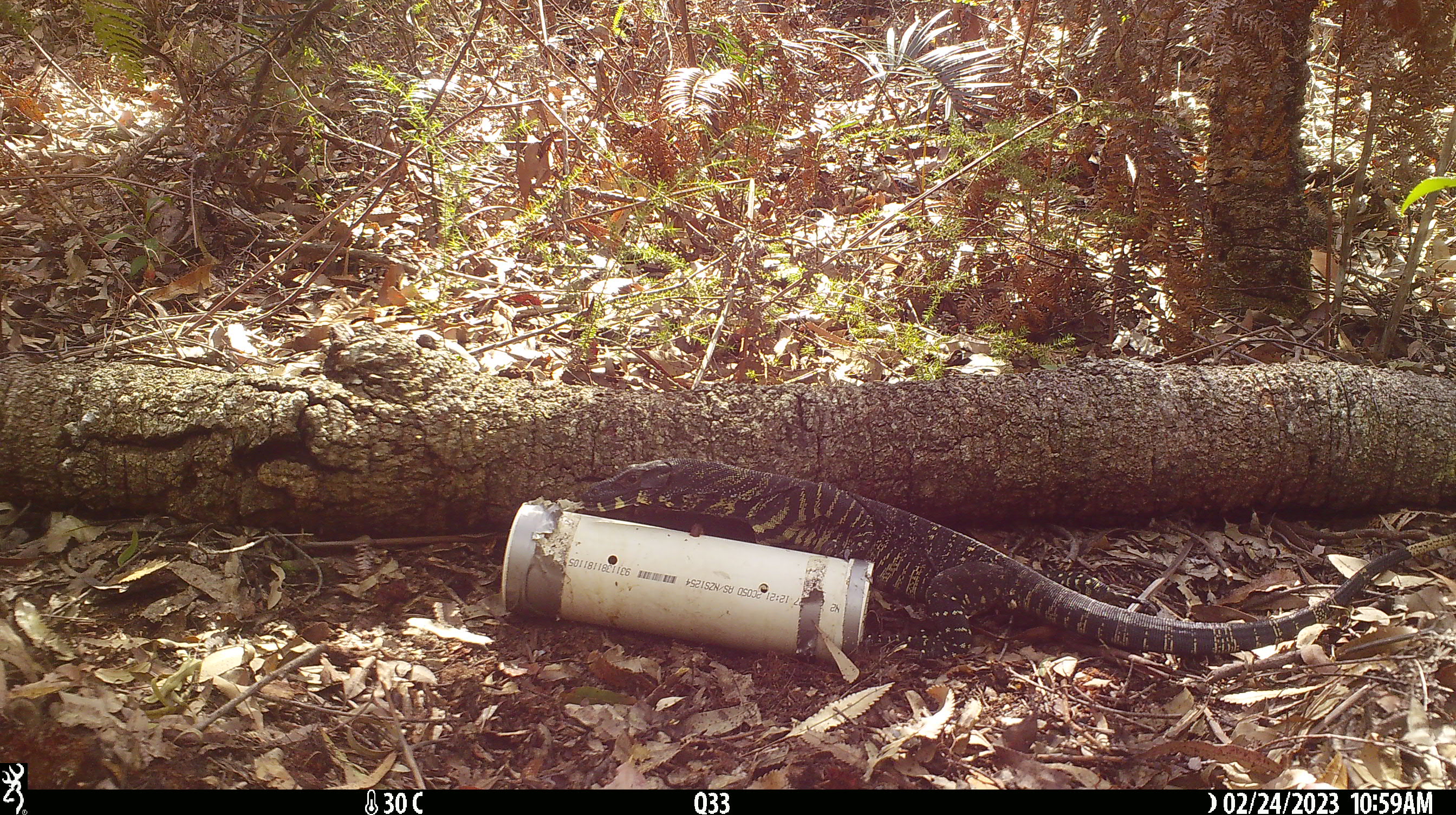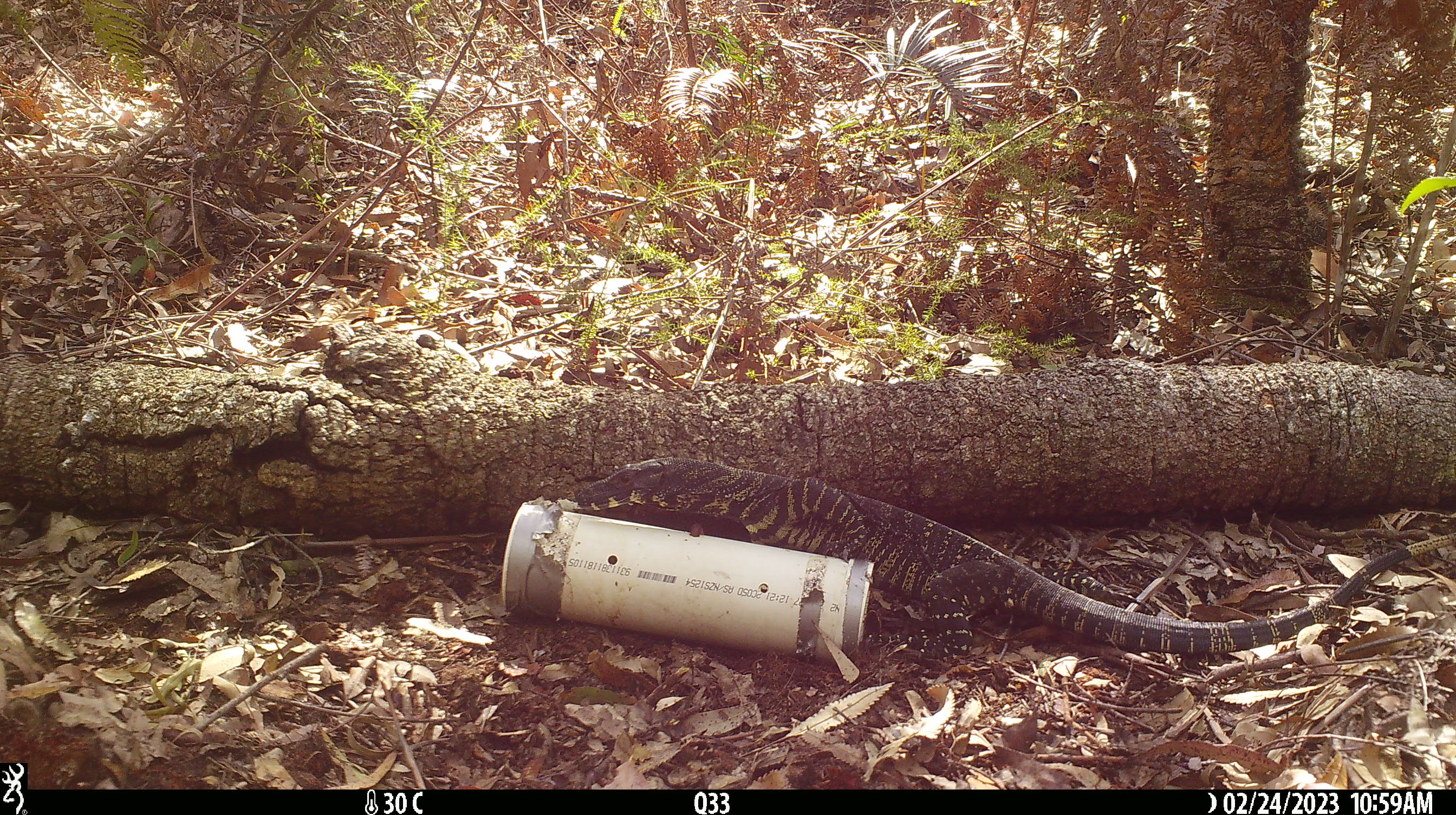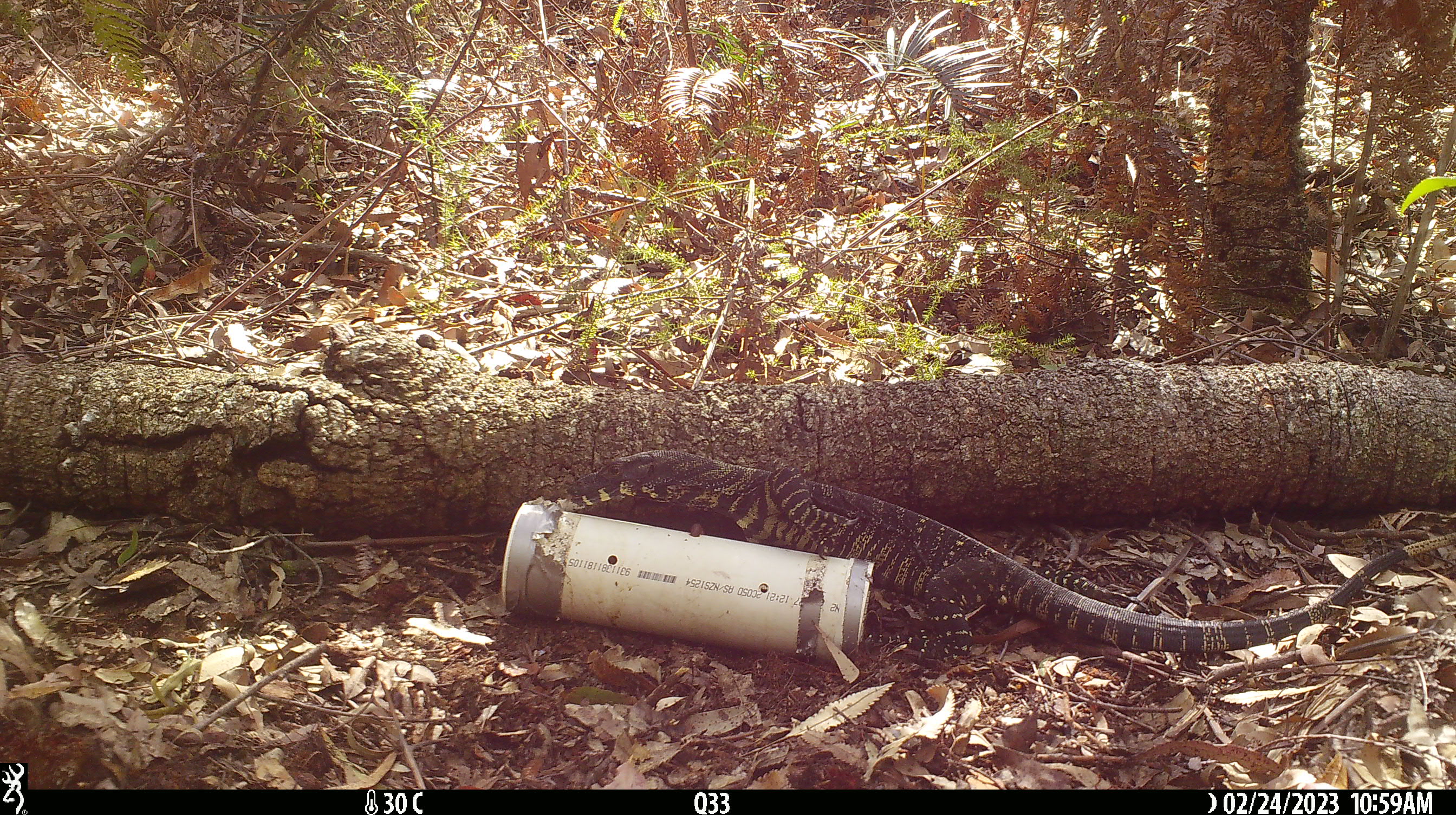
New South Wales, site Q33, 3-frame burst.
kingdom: Animalia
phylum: Chordata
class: Reptilia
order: Squamata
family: Varanidae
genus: Varanus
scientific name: Varanus varius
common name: lace monitor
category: goanna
Goanna (lace monitor) (Varanus varius).